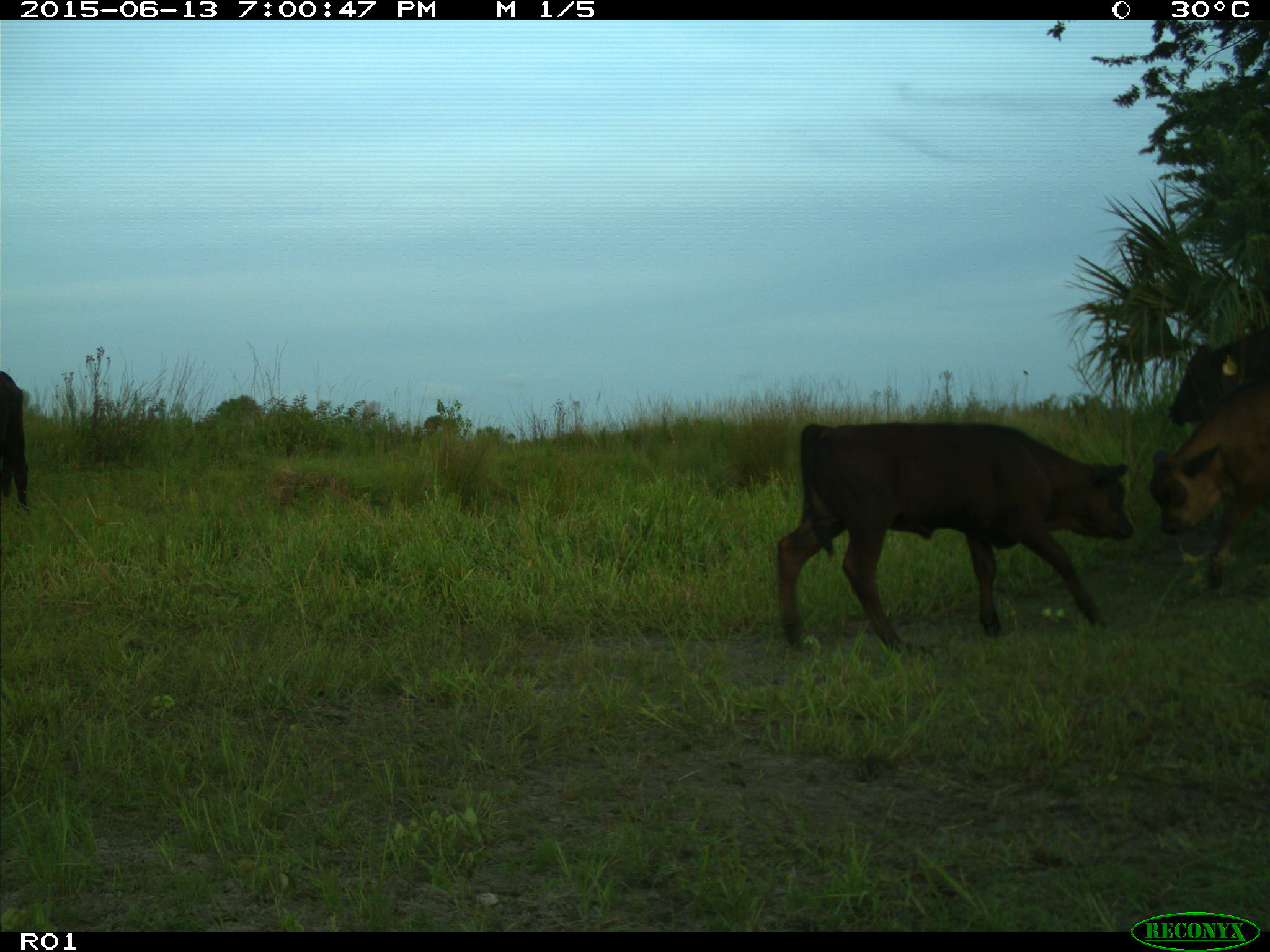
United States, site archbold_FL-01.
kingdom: Animalia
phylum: Chordata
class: Mammalia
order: Artiodactyla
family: Bovidae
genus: Bos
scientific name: Bos taurus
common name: domestic cow